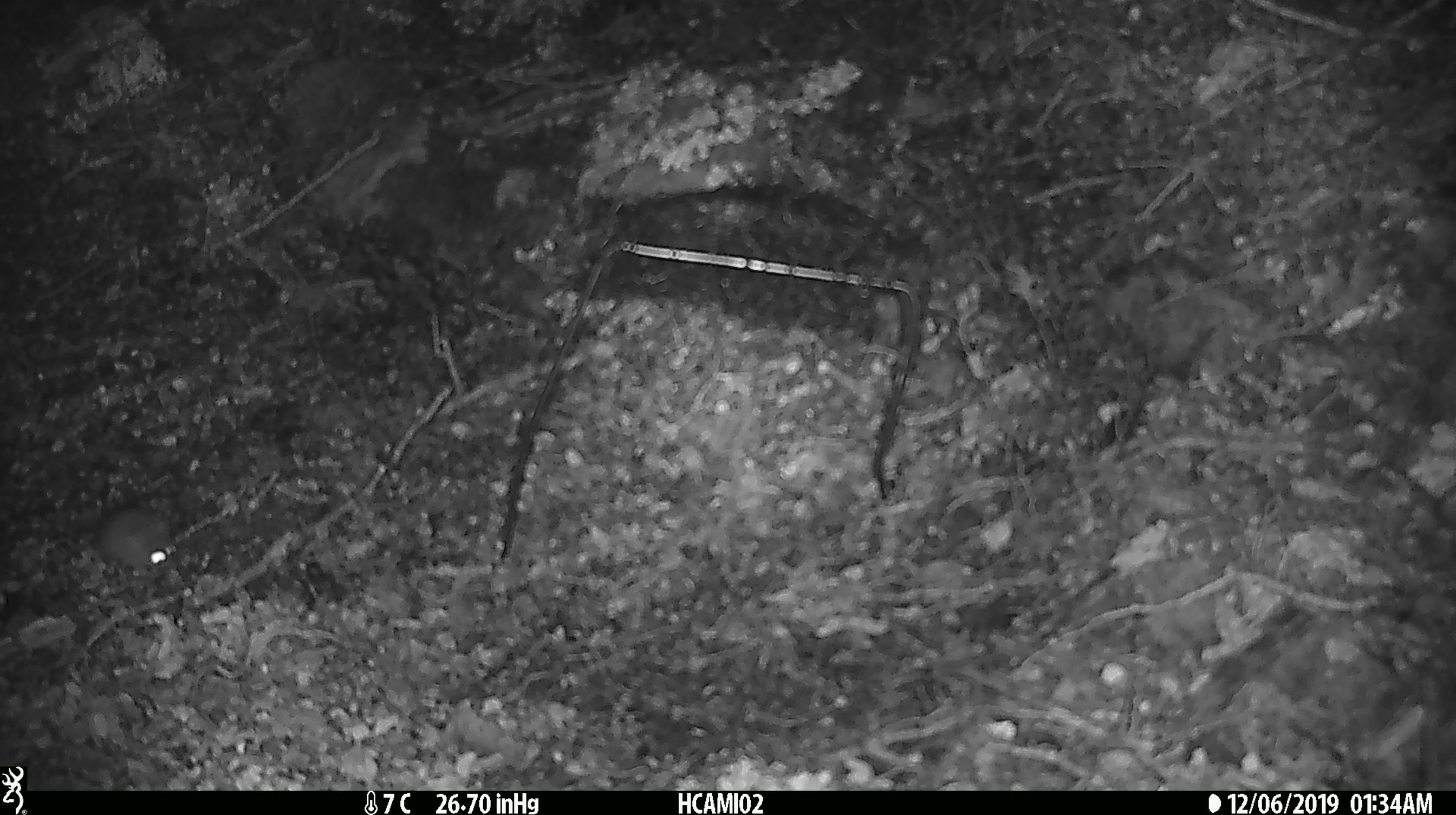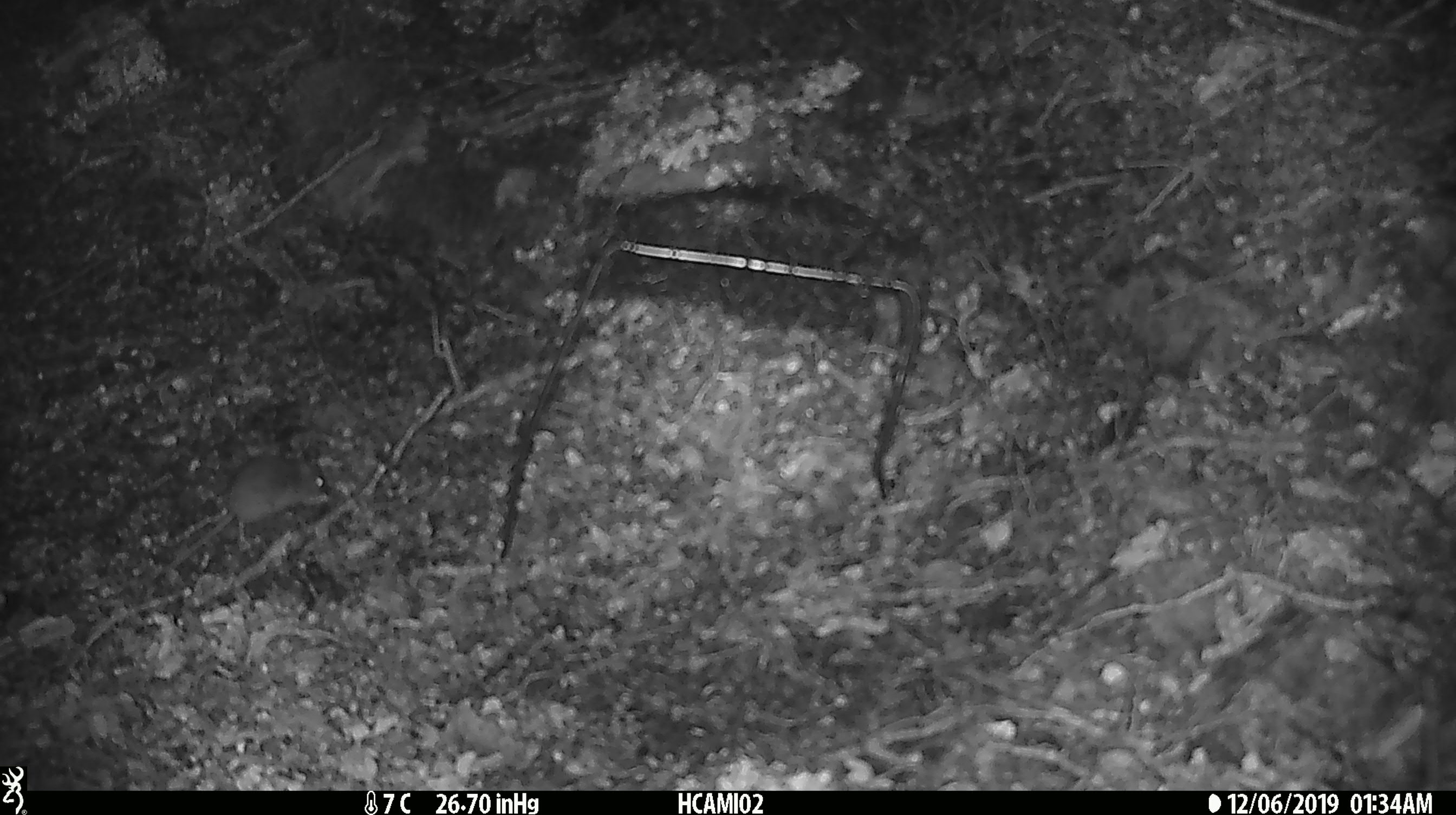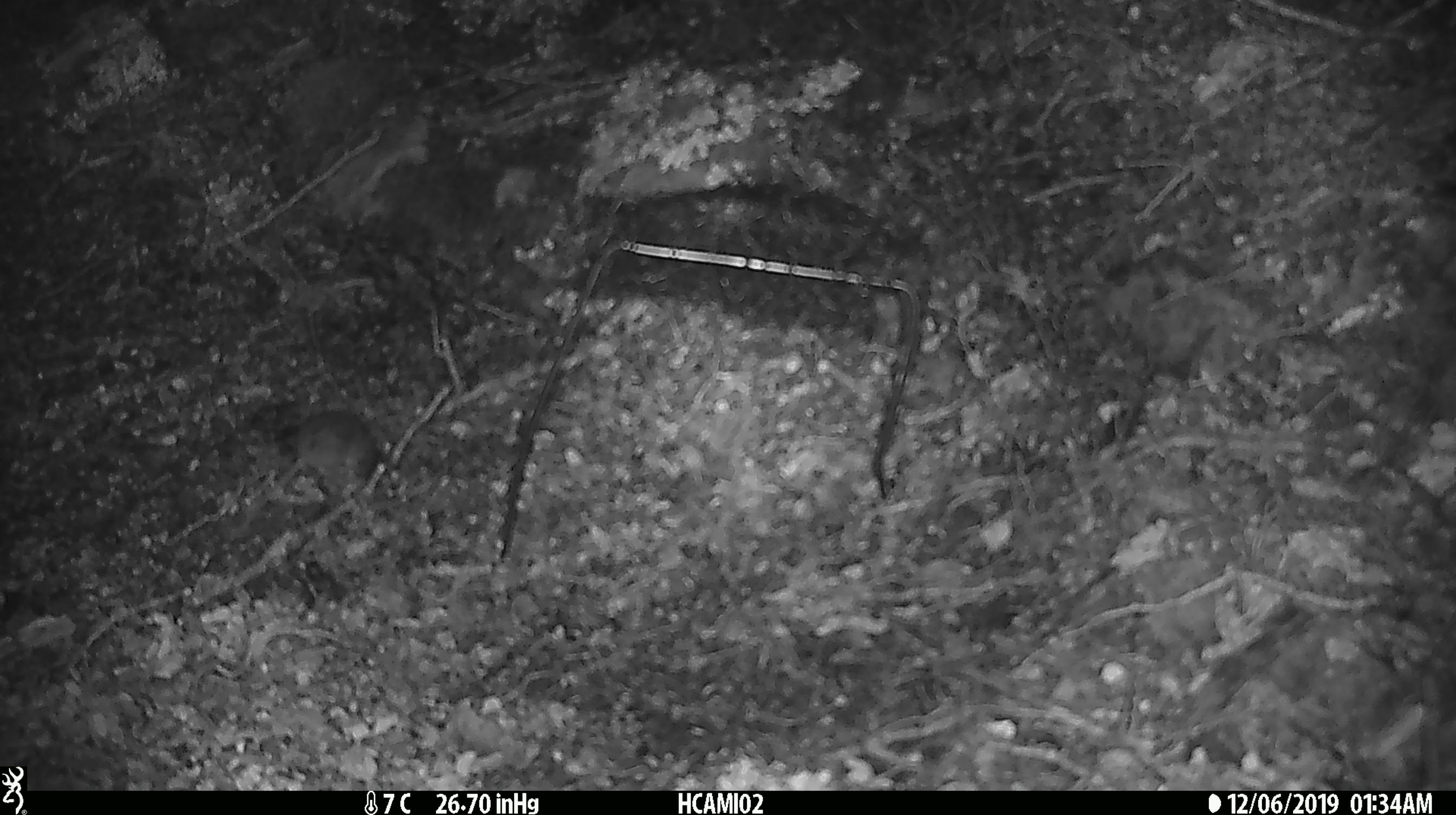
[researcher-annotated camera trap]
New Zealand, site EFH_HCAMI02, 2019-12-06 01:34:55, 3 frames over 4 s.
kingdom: Animalia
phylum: Chordata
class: Mammalia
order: Rodentia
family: Muridae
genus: Mus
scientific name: Mus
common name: mouse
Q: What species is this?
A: Mouse (Mus).